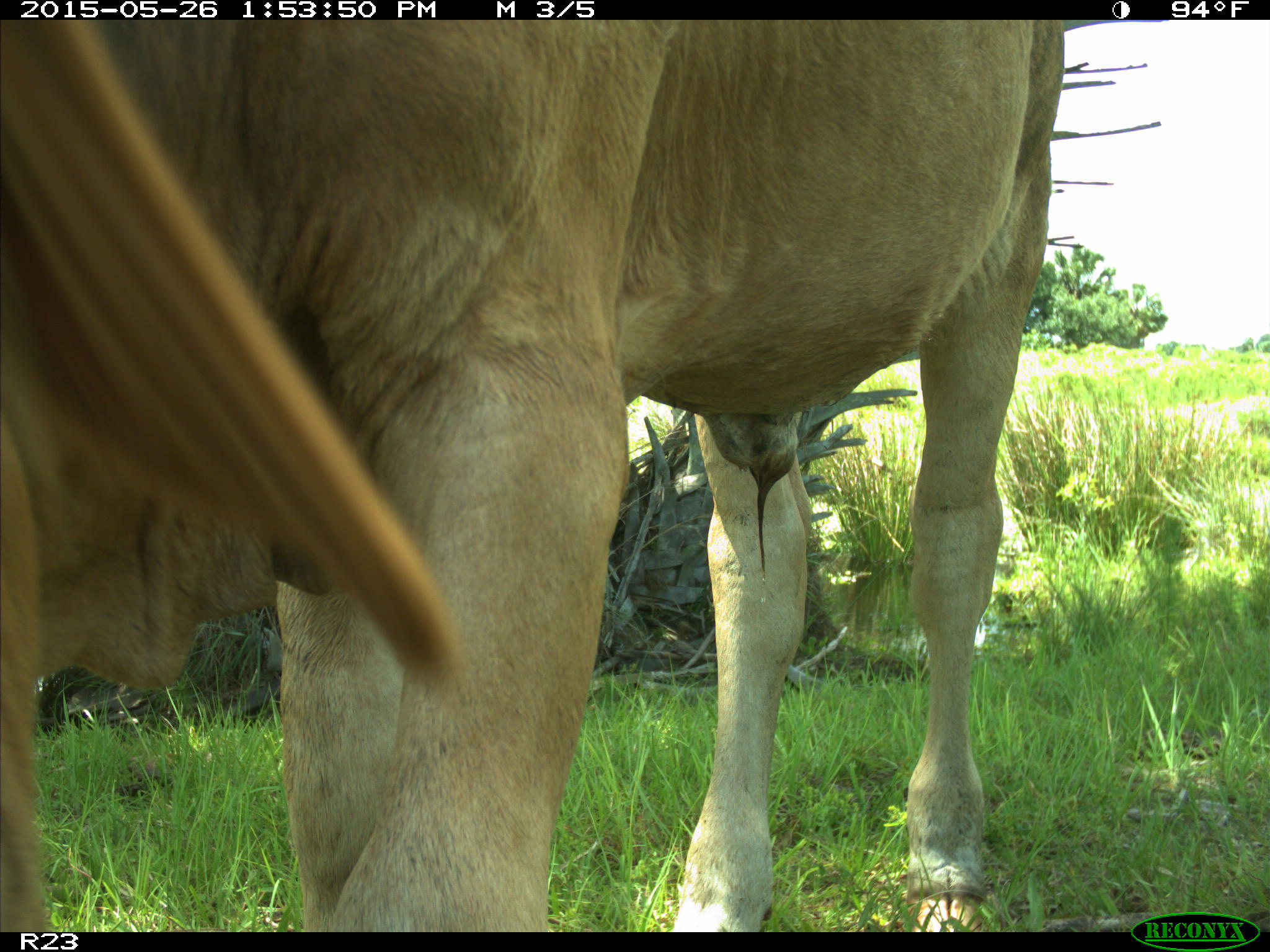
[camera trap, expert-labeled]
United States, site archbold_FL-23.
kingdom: Animalia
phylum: Chordata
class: Mammalia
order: Artiodactyla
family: Bovidae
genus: Bos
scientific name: Bos taurus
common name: domestic cow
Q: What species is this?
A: Bos taurus (domestic cow).